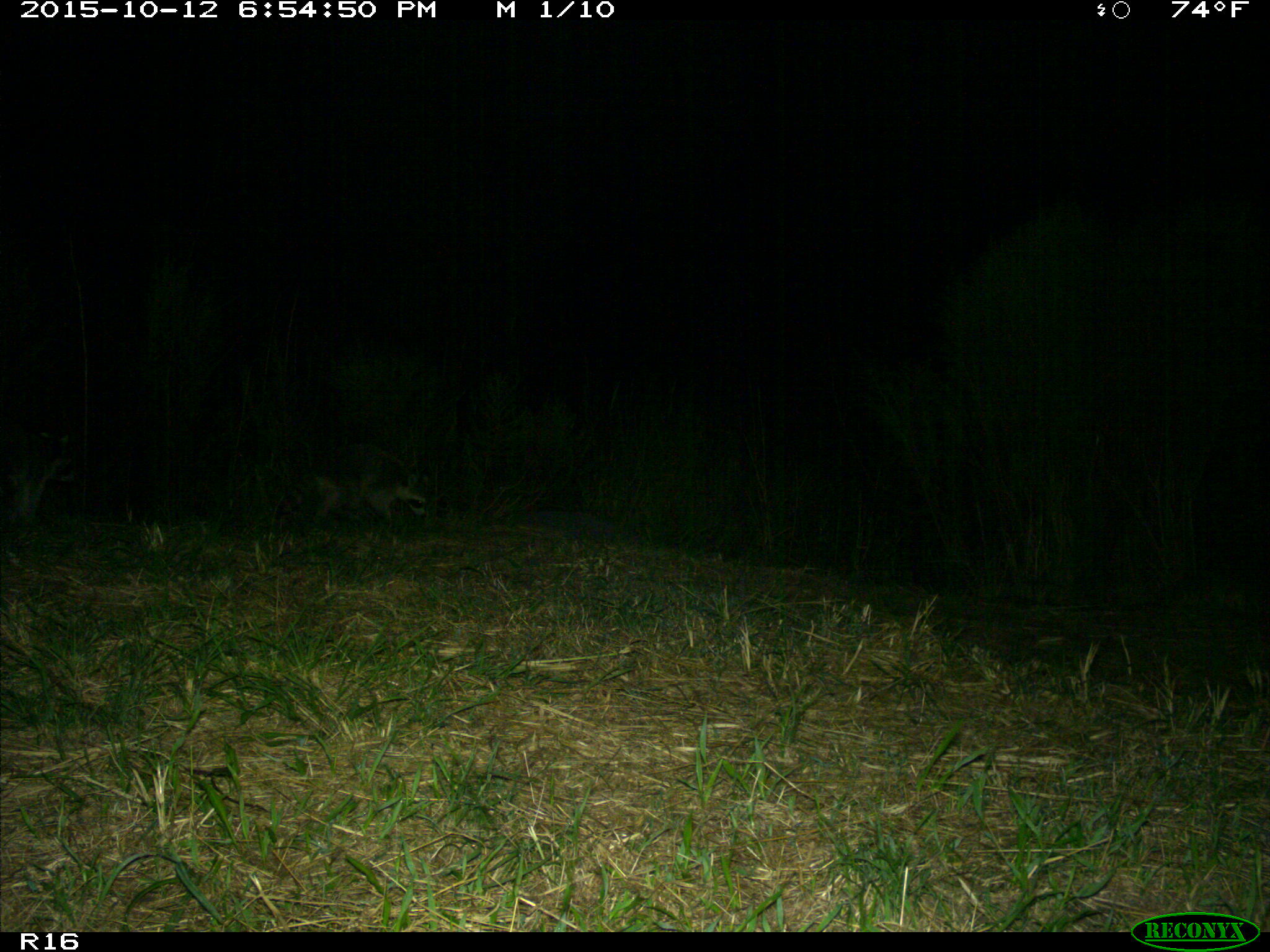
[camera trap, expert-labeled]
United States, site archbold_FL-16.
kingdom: Animalia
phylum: Chordata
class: Mammalia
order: Carnivora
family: Procyonidae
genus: Procyon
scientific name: Procyon lotor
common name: common raccoon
Procyon lotor (common raccoon).